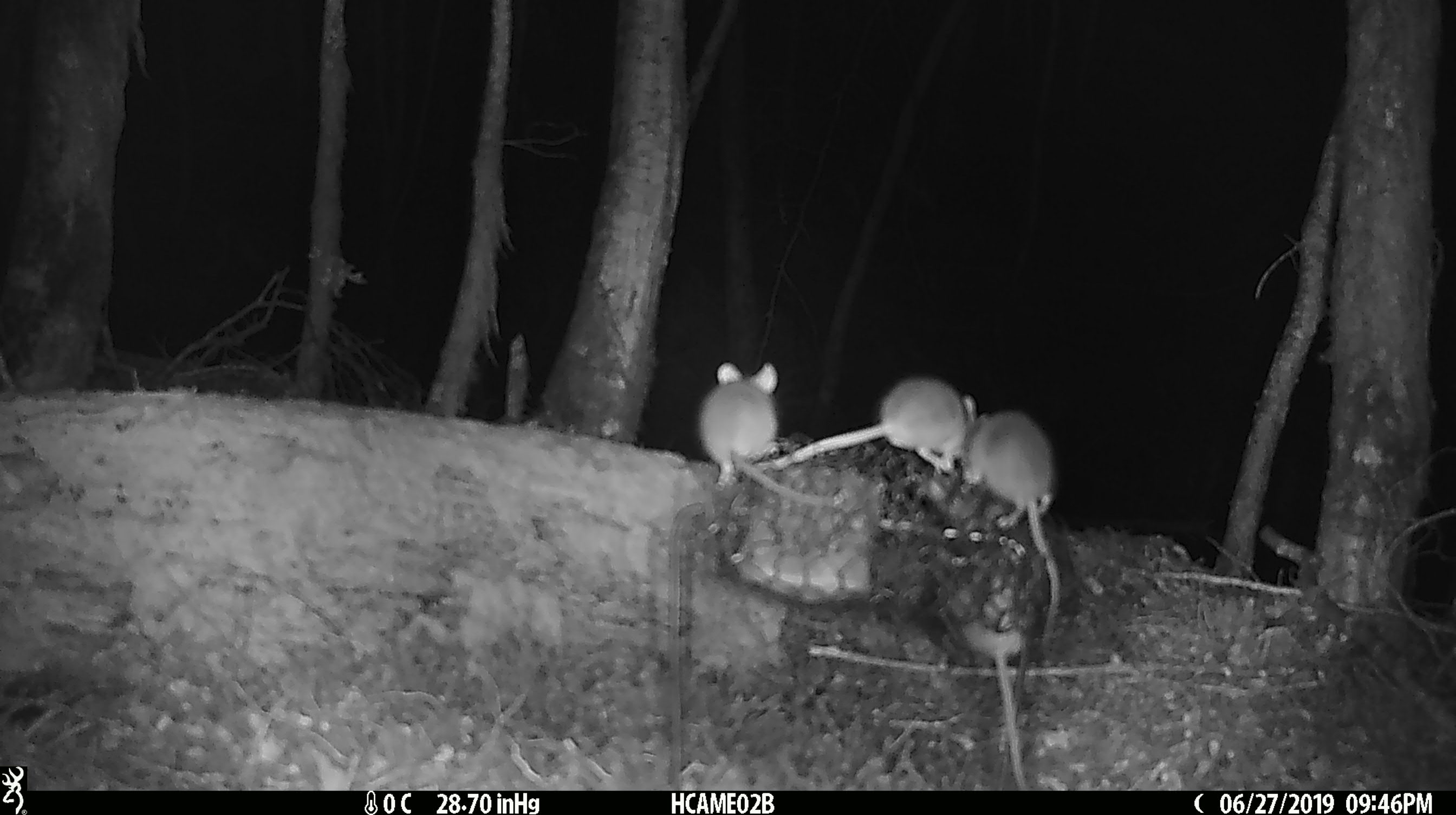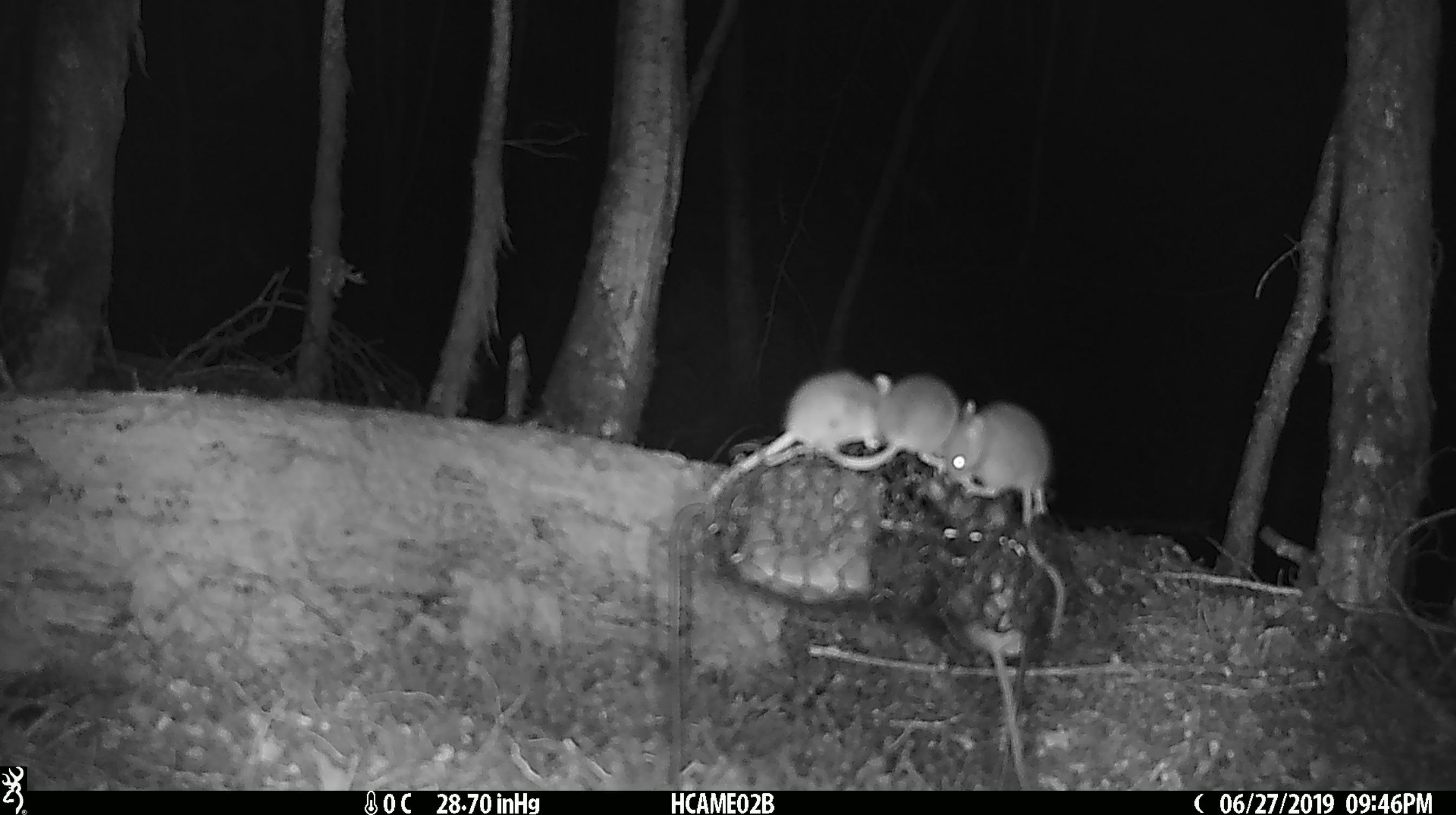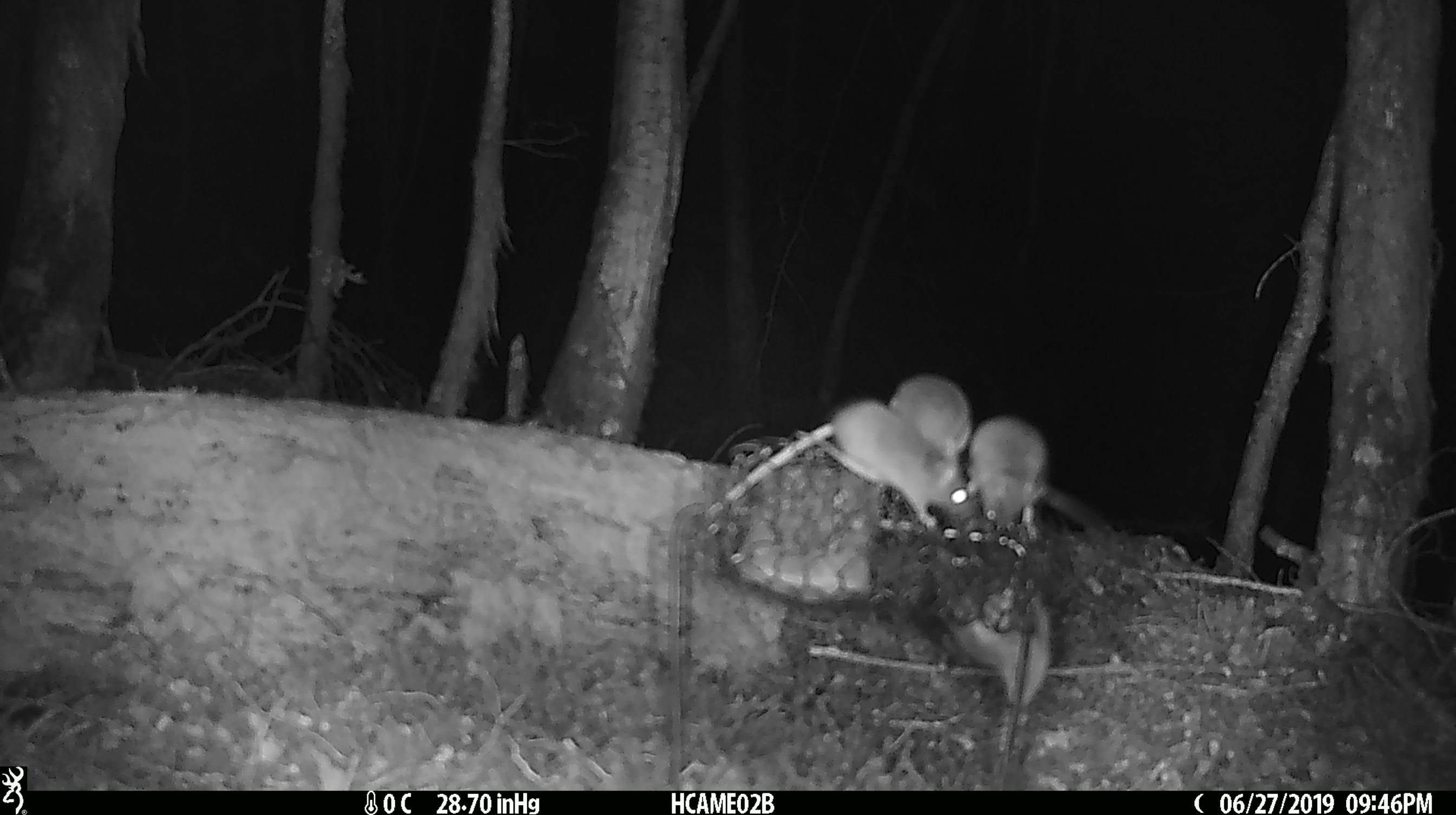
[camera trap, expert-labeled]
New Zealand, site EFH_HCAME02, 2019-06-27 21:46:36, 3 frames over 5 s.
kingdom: Animalia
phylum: Chordata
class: Mammalia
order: Rodentia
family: Muridae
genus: Mus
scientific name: Mus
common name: mouse